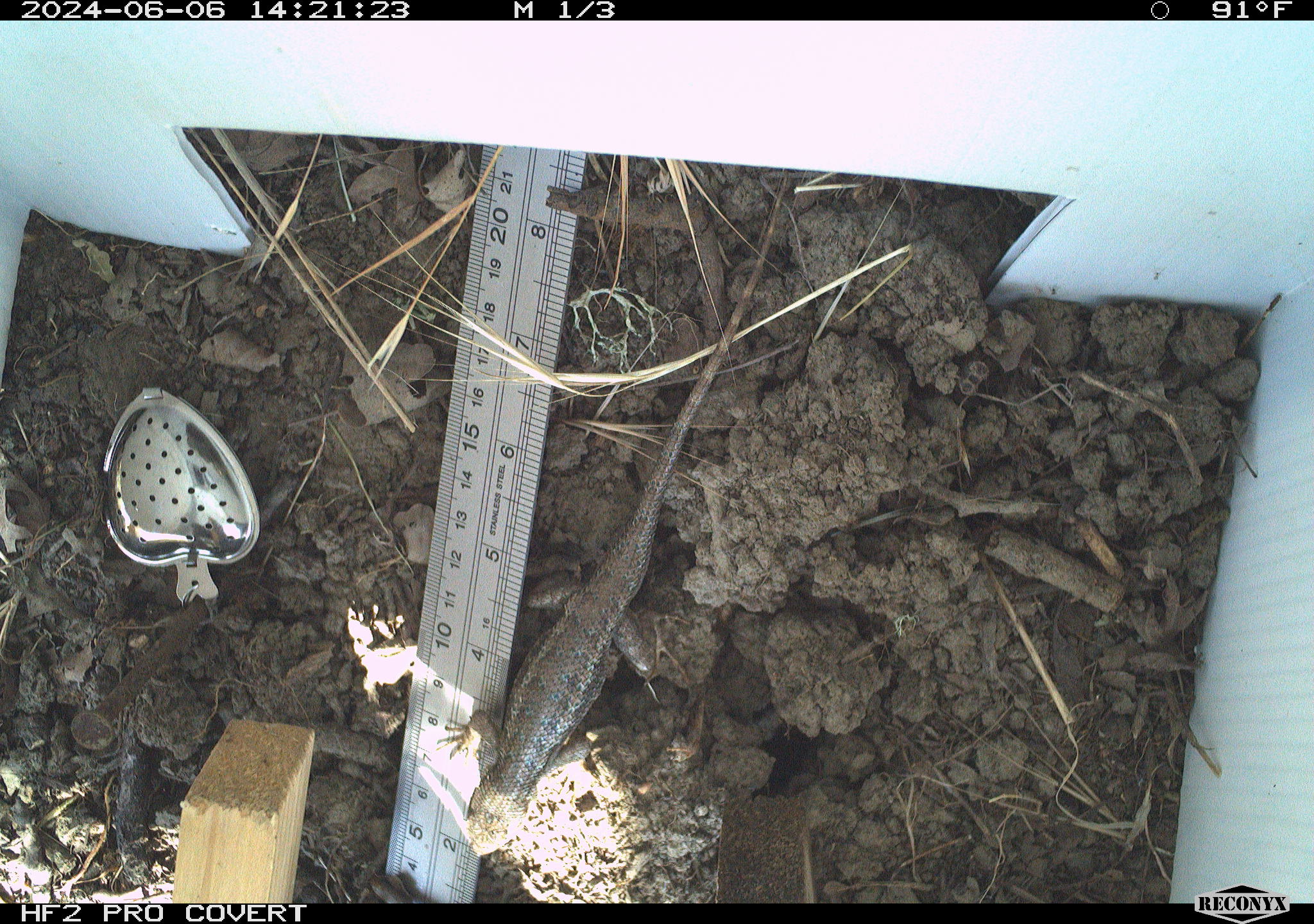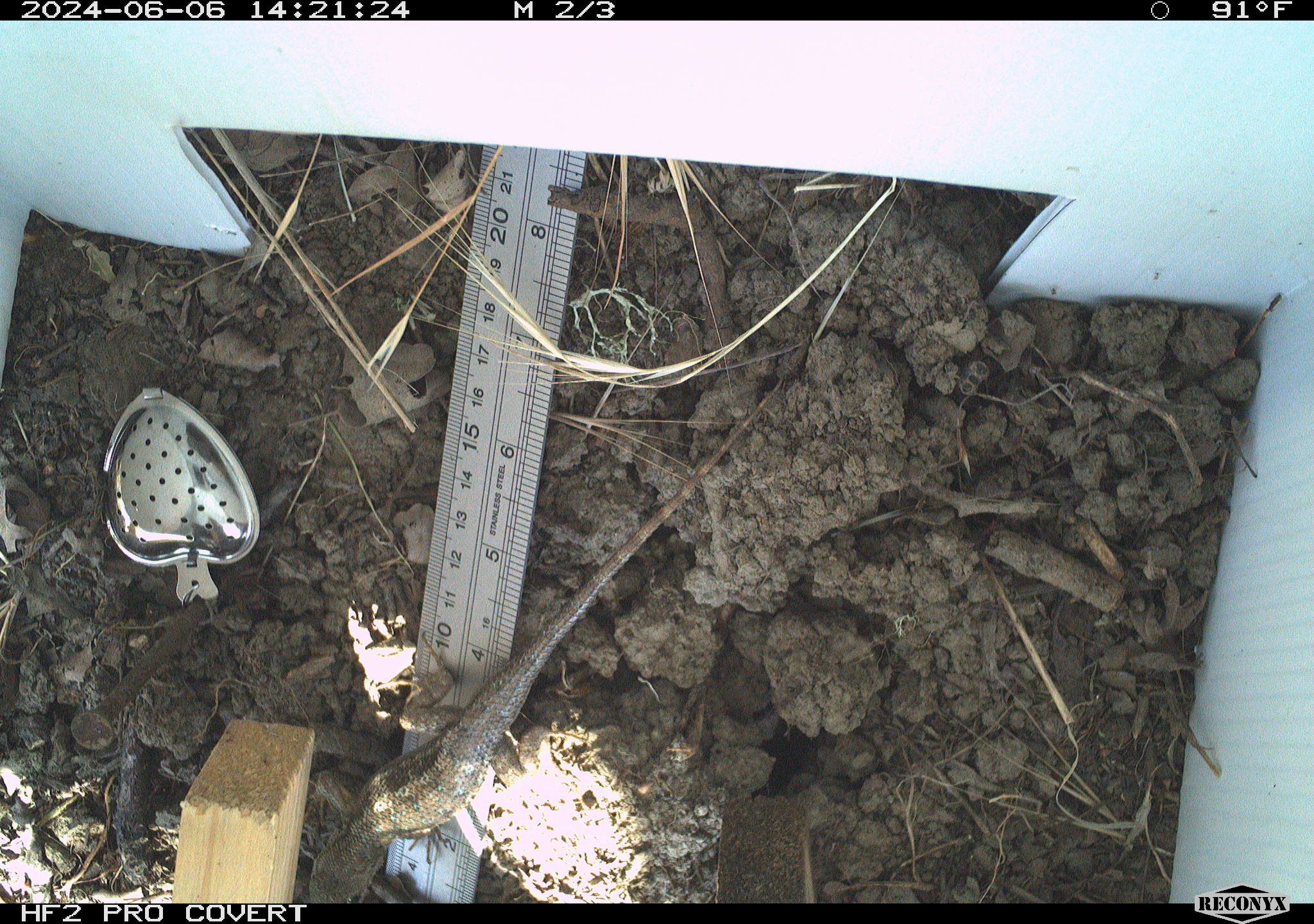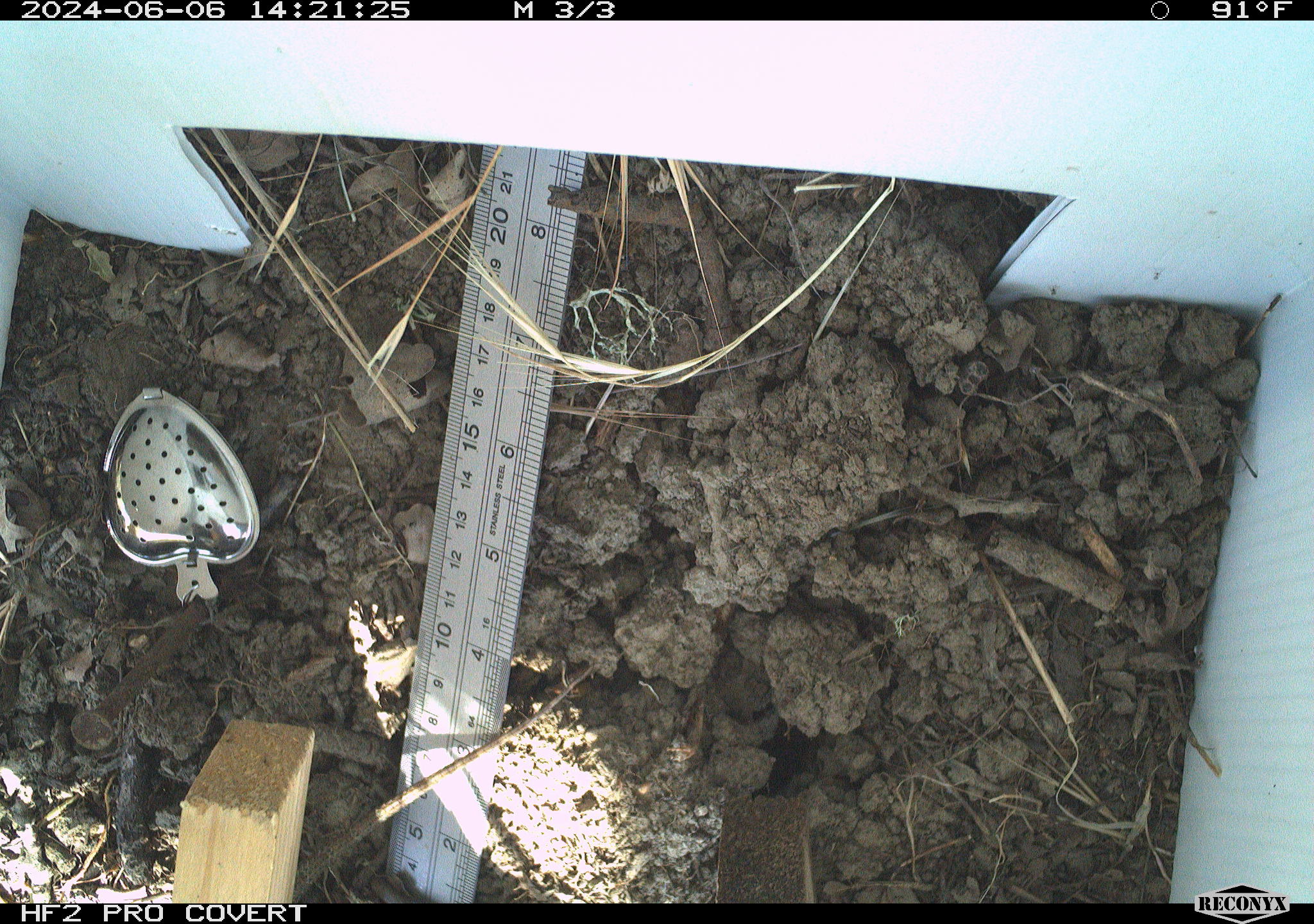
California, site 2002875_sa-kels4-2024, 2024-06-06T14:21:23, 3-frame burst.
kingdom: Animalia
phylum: Chordata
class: Reptilia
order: Squamata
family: Phrynosomatidae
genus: Sceloporus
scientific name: Sceloporus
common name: spiny lizards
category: sceloporus species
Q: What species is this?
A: Sceloporus species (spiny lizards) (Sceloporus).